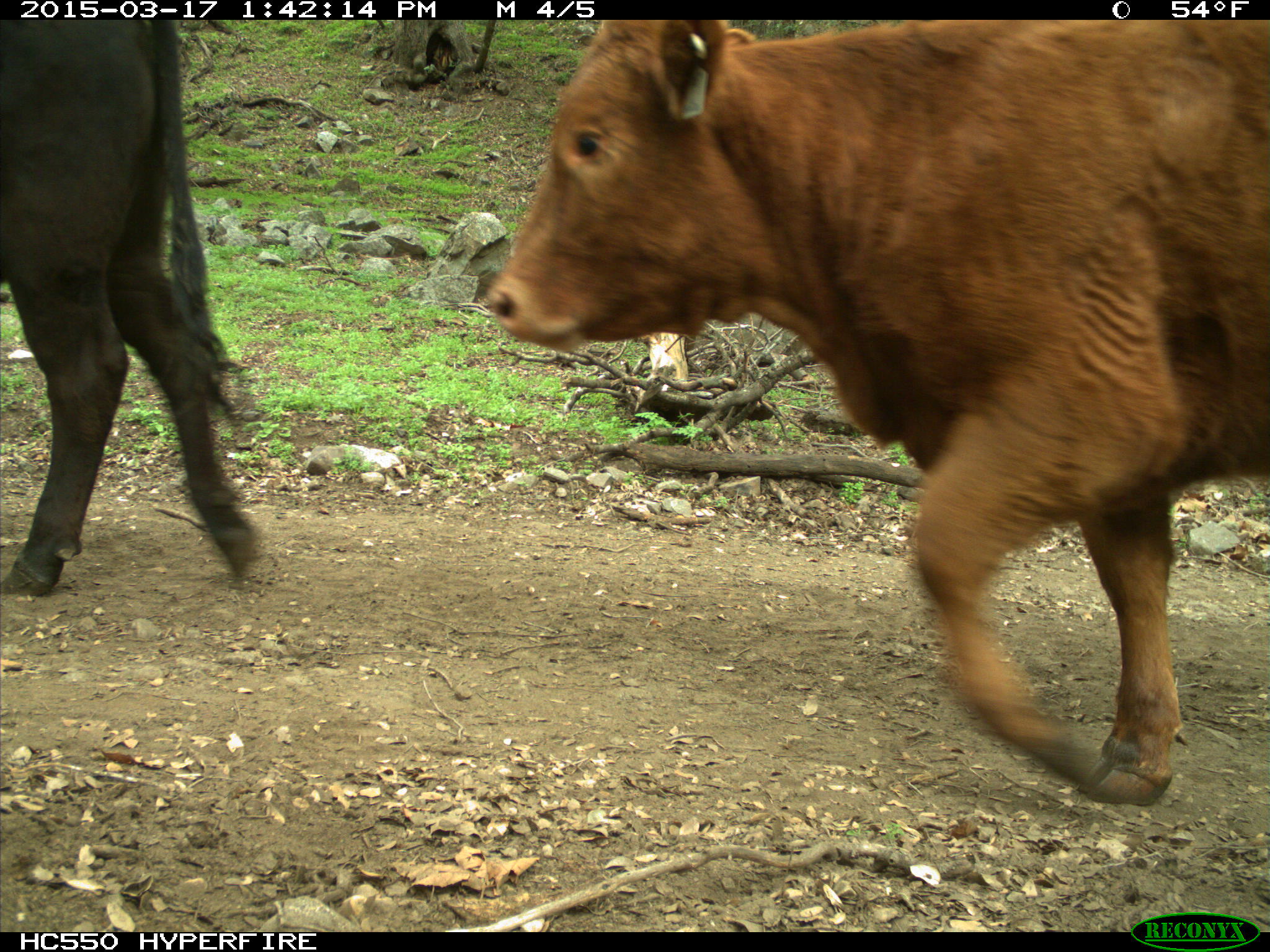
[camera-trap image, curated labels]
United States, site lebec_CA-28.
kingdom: Animalia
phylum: Chordata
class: Mammalia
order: Artiodactyla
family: Bovidae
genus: Bos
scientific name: Bos taurus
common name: domestic cow